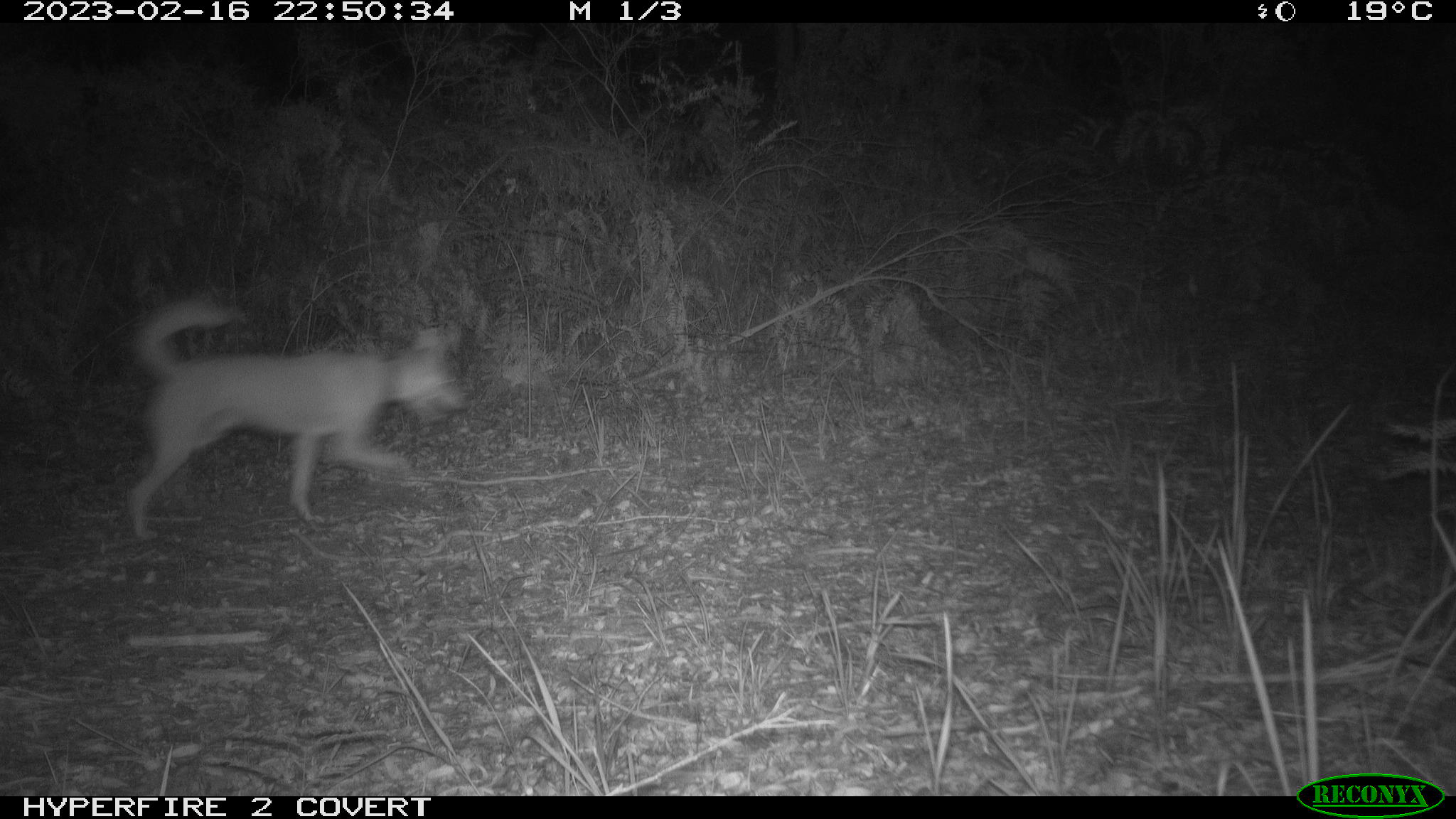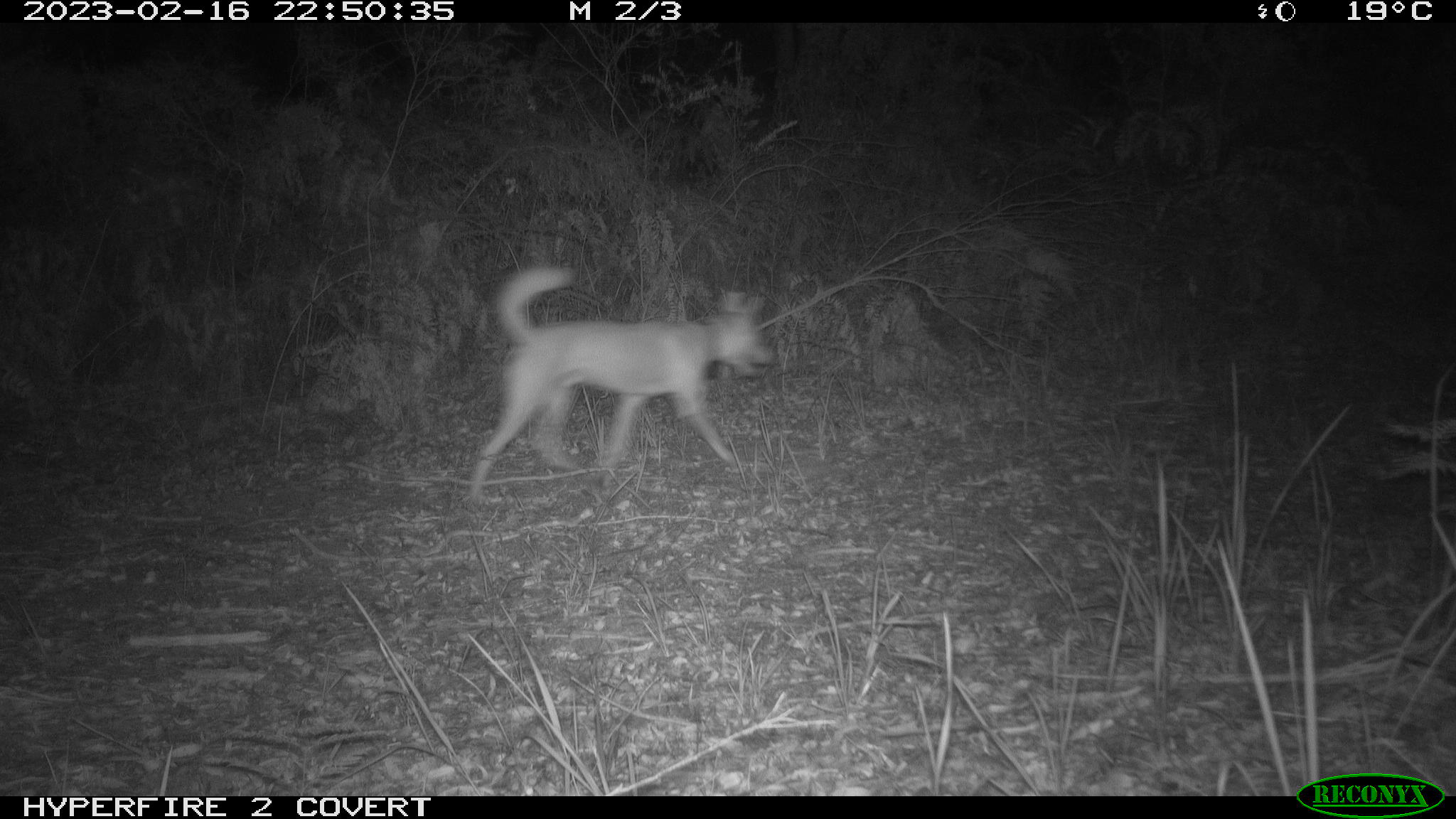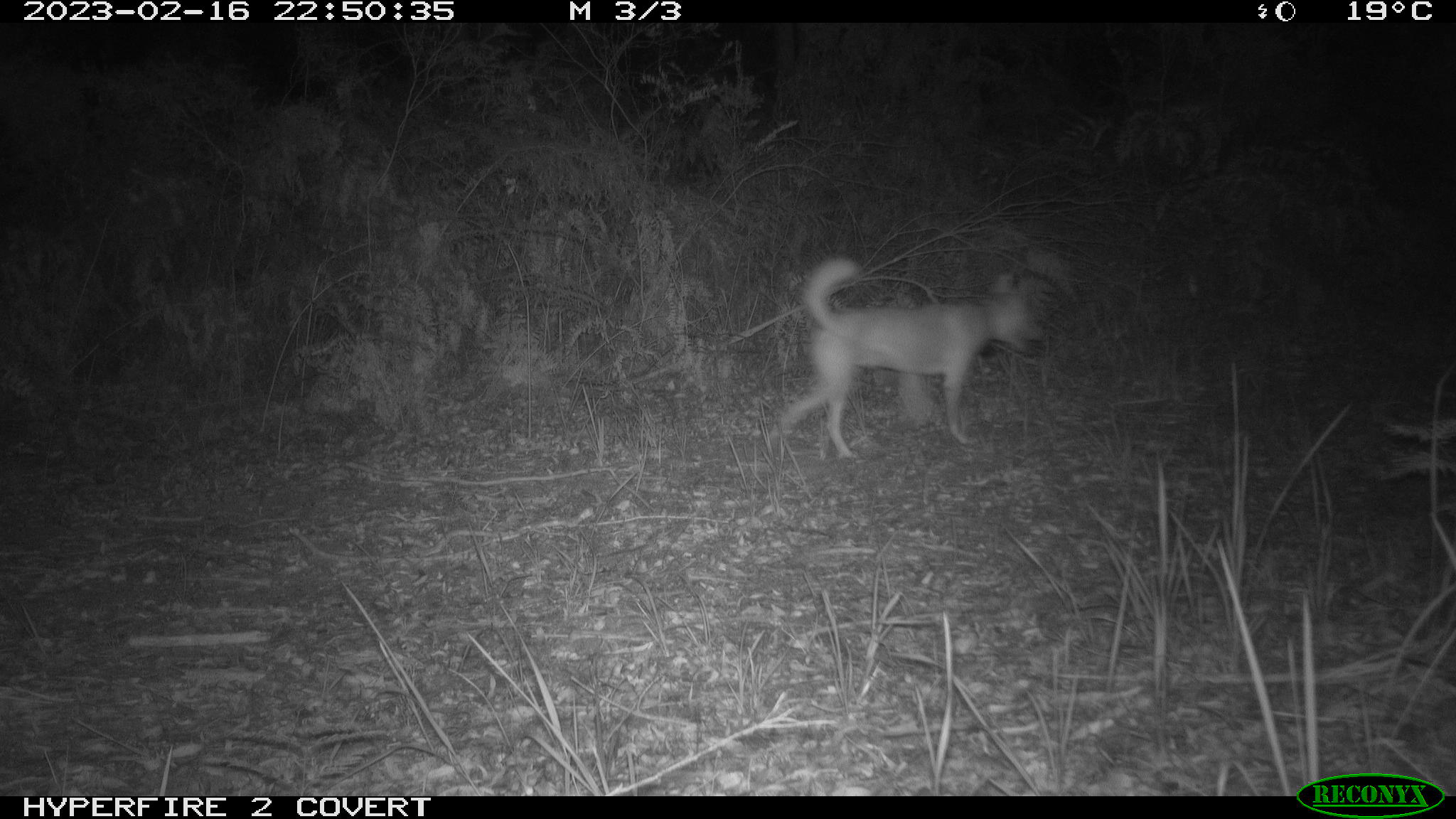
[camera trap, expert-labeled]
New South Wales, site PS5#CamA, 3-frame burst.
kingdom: Animalia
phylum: Chordata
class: Mammalia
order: Carnivora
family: Canidae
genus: Canis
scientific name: Canis familiaris dingo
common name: dingo